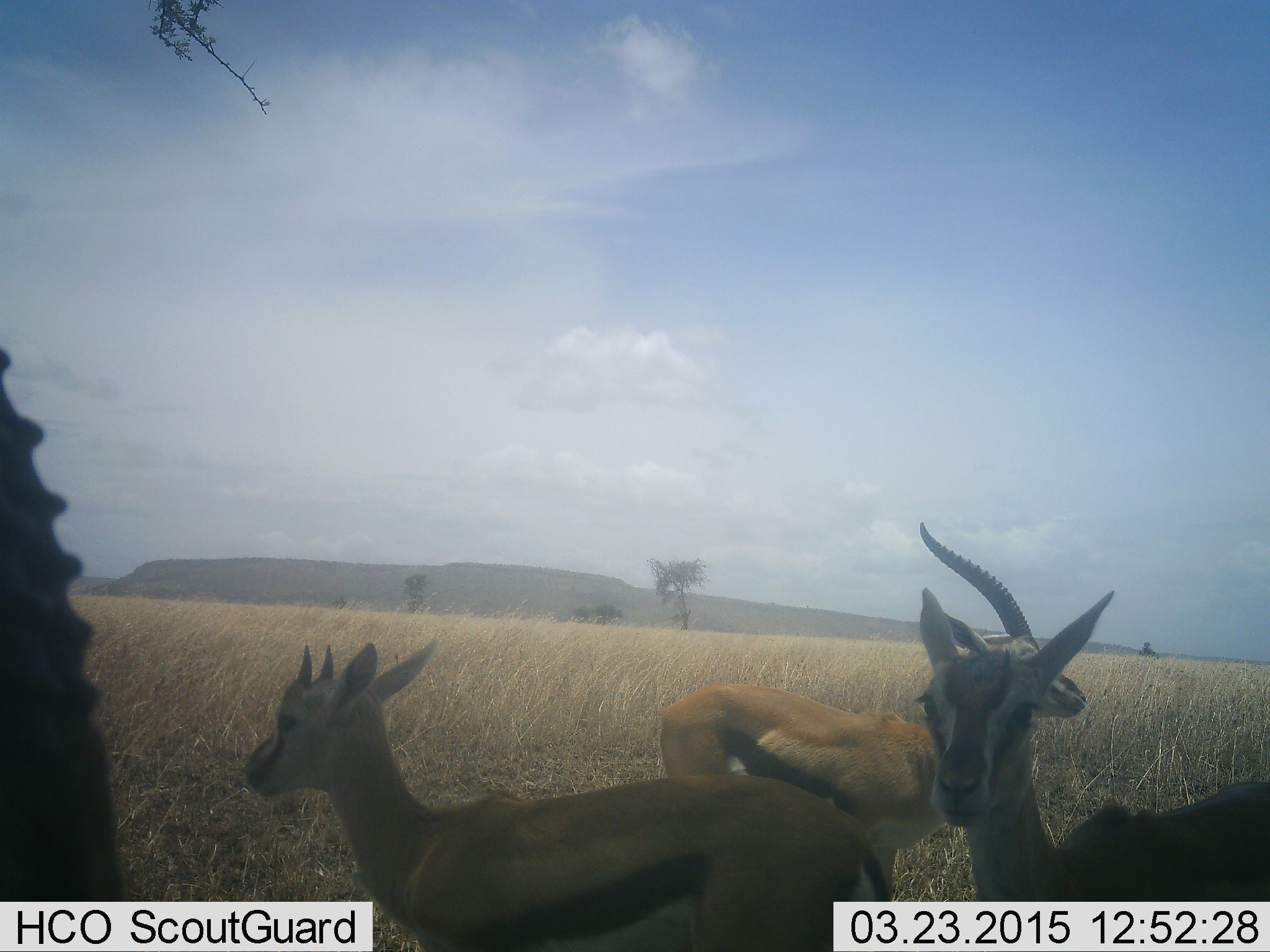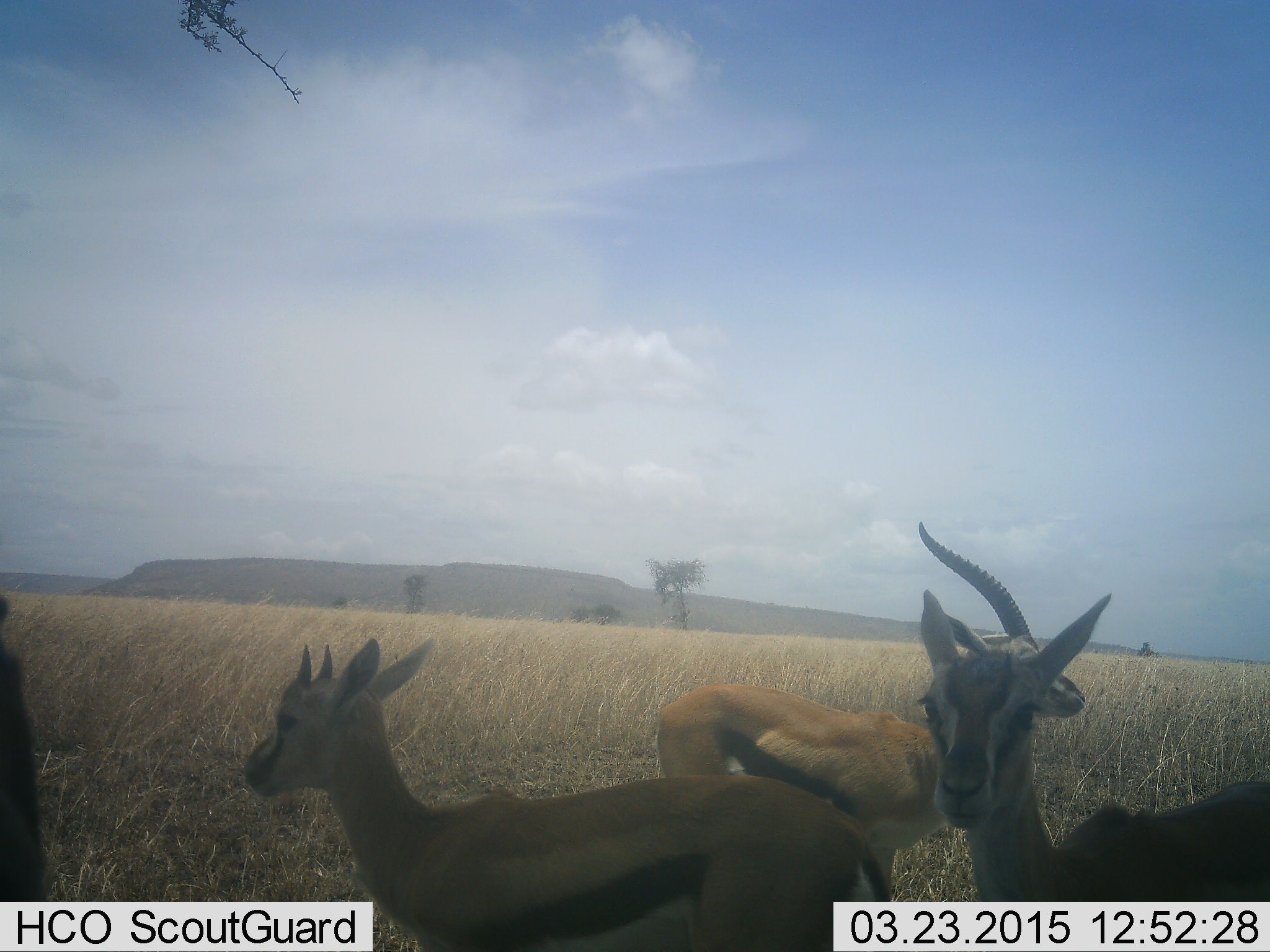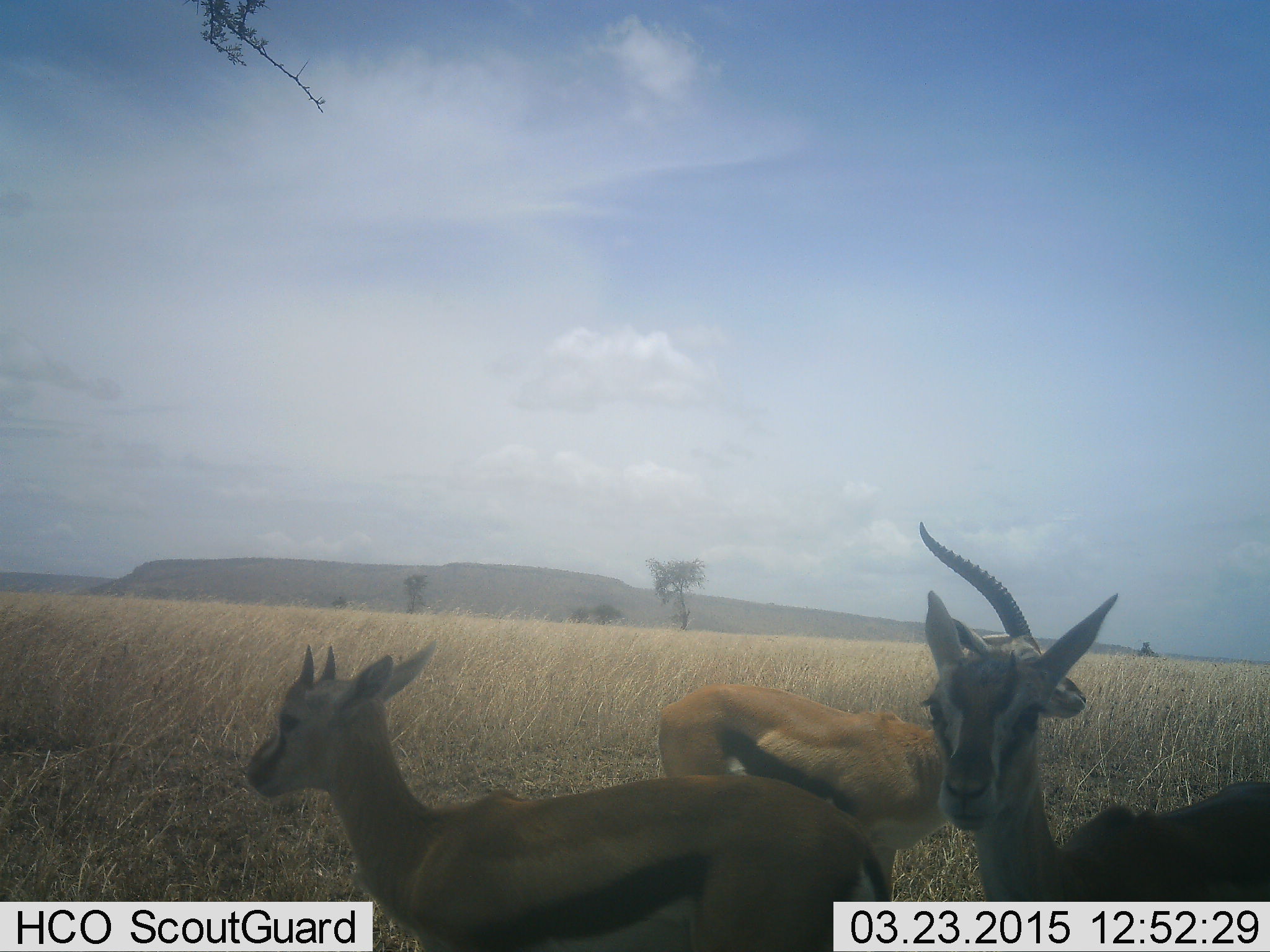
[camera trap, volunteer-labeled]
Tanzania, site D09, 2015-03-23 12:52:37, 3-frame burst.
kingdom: Animalia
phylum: Chordata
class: Mammalia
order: Artiodactyla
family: Bovidae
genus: Eudorcas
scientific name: Eudorcas thomsonii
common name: thomson's gazelle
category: gazellethomsons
Gazellethomsons (thomson's gazelle) (Eudorcas thomsonii), count 4. Behavior (volunteer vote fractions): standing 100%, resting 10%, moving 0%, interacting 0%. Young present (vote fraction): 10%. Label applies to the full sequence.